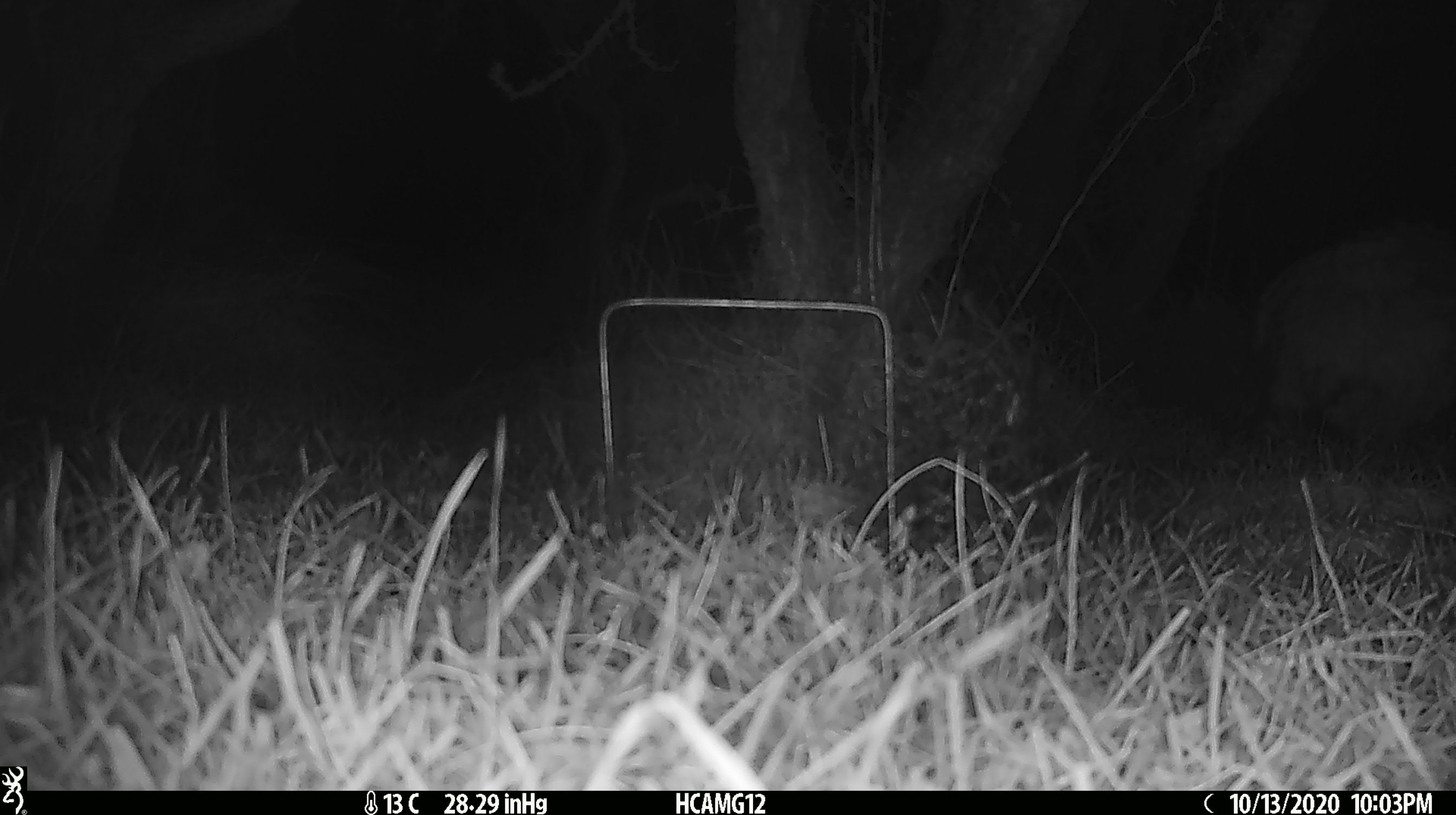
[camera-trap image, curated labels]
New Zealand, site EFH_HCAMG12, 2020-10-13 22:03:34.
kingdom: Animalia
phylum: Chordata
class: Mammalia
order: Artiodactyla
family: Bovidae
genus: Ovis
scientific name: Ovis aries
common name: domestic sheep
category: sheep